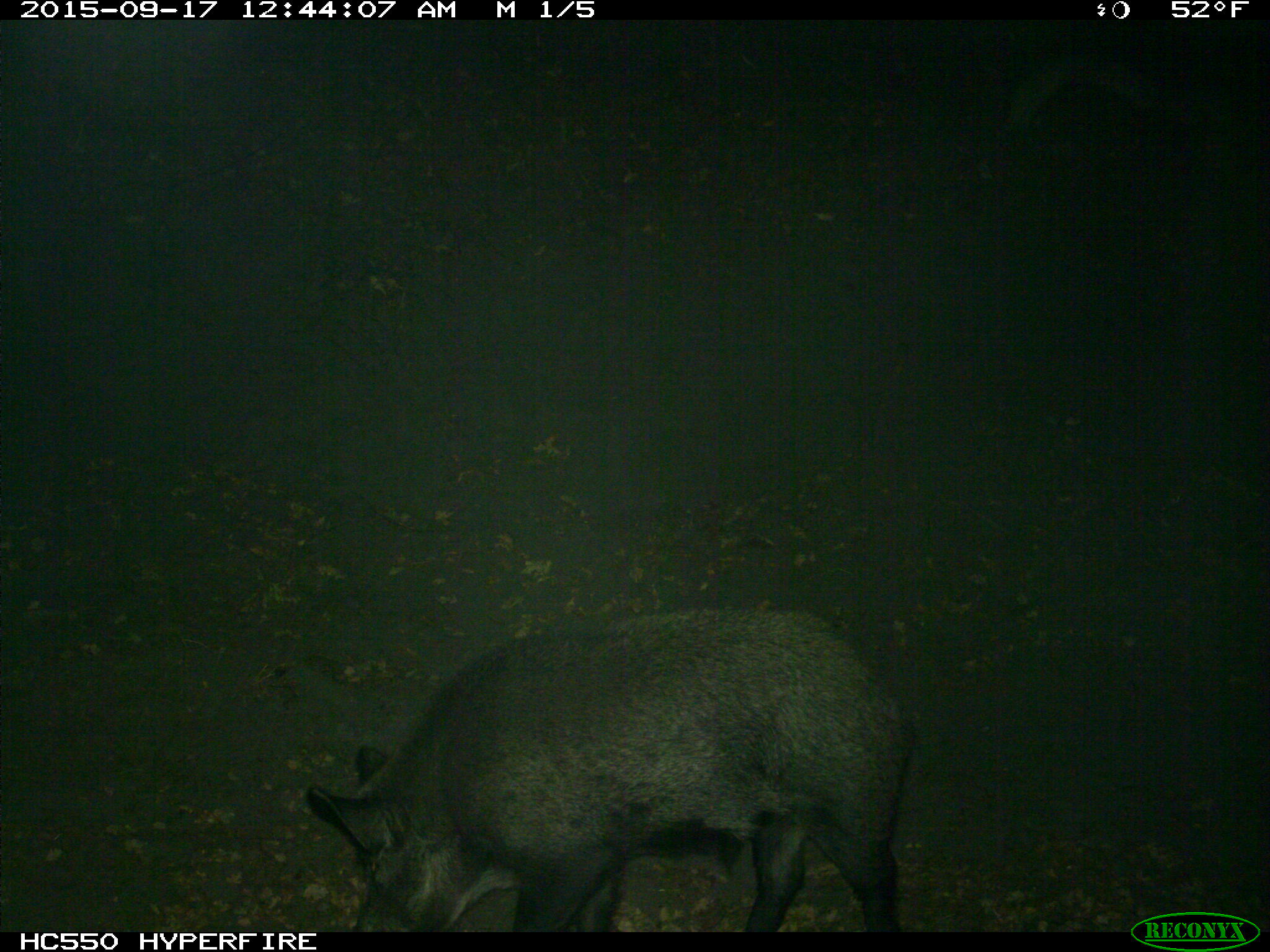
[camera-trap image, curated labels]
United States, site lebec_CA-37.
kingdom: Animalia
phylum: Chordata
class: Mammalia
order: Artiodactyla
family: Suidae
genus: Sus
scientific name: Sus scrofa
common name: wild boar